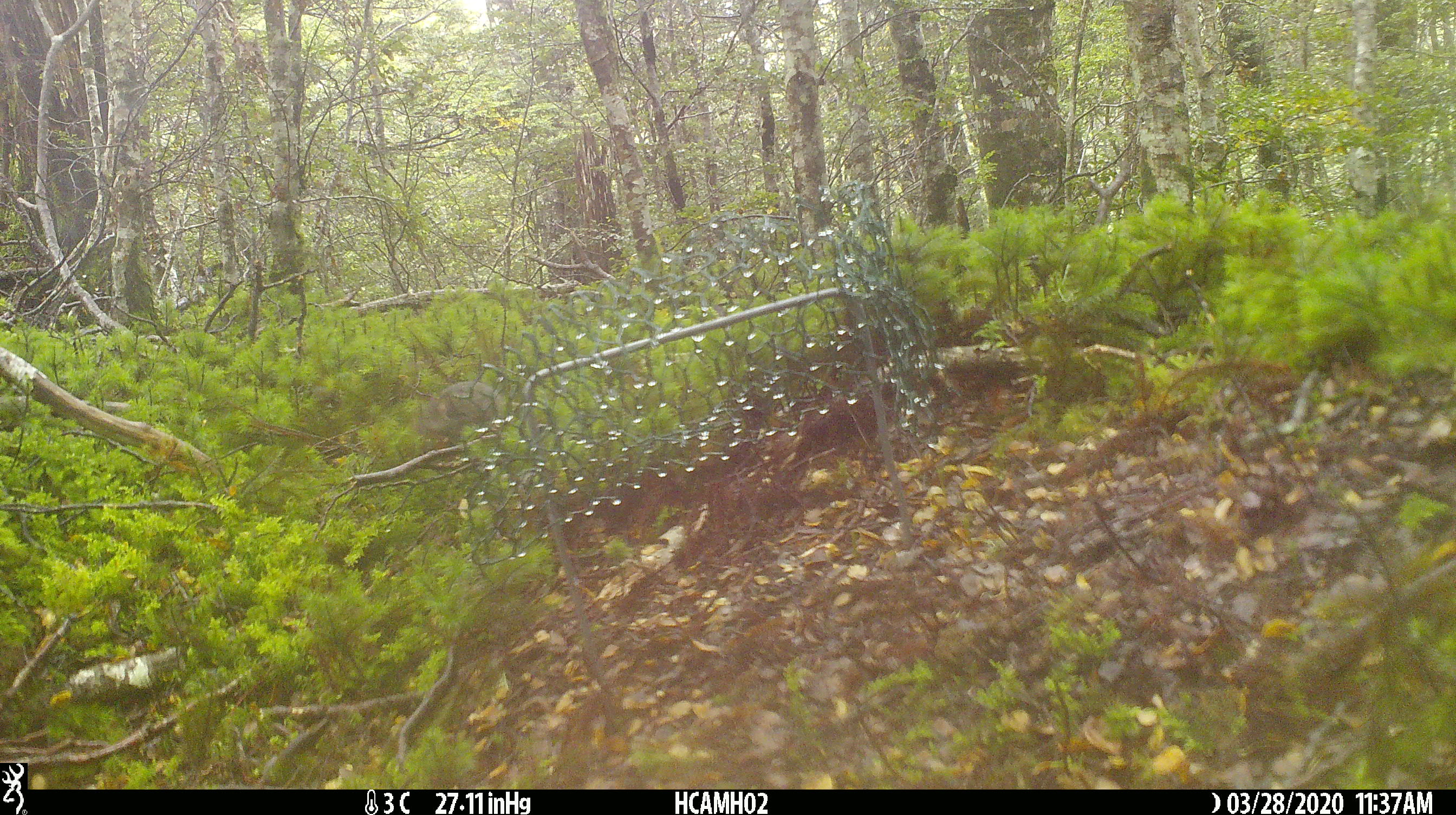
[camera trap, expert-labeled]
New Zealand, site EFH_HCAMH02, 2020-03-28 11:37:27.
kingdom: Animalia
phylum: Chordata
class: Mammalia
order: Rodentia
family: Muridae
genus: Mus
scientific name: Mus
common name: mouse